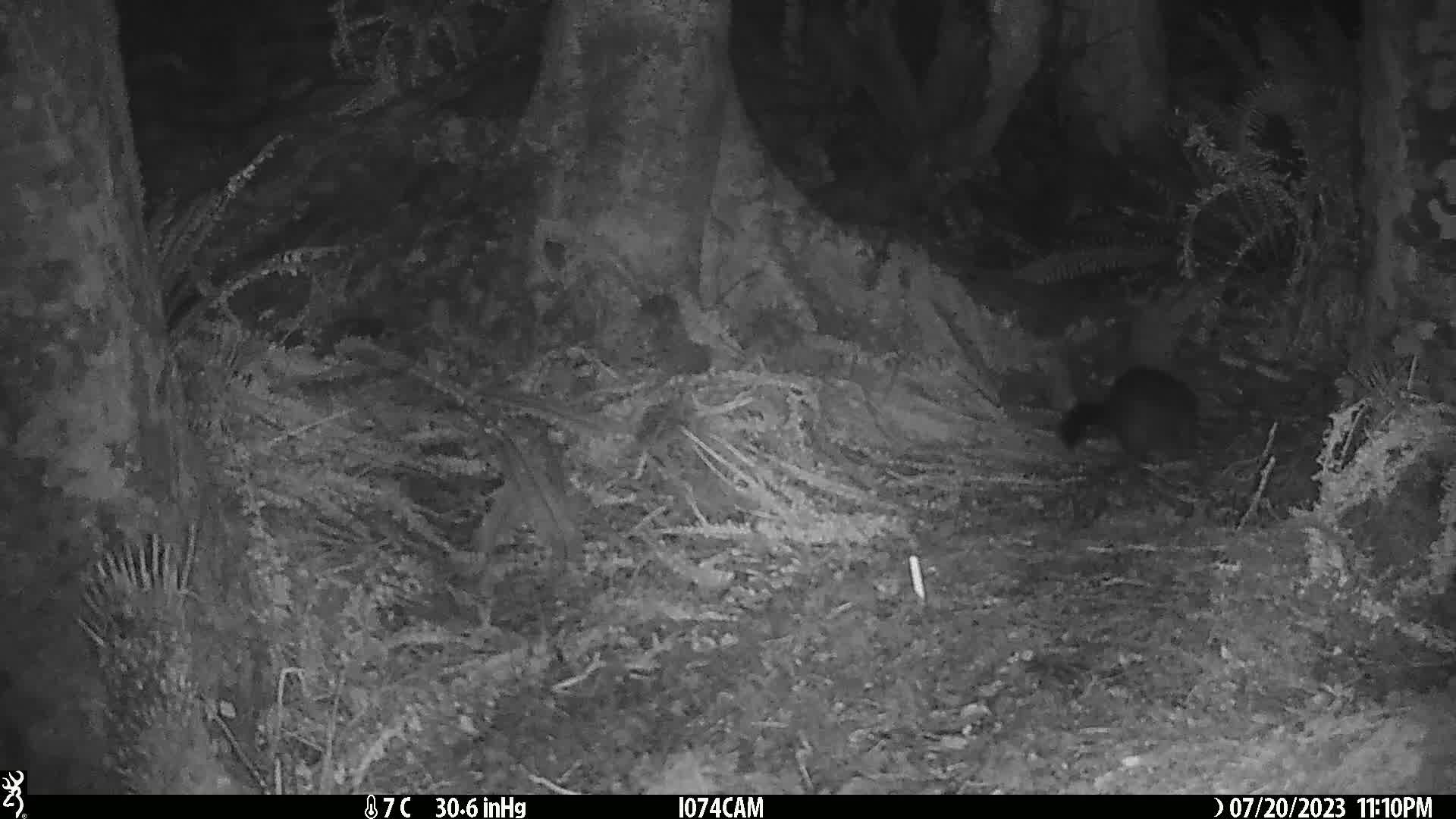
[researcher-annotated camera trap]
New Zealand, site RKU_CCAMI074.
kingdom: Animalia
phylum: Chordata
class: Mammalia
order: Diprotodontia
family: Phalangeridae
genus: Trichosurus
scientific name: Trichosurus vulpecula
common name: common brushtail possum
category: possum